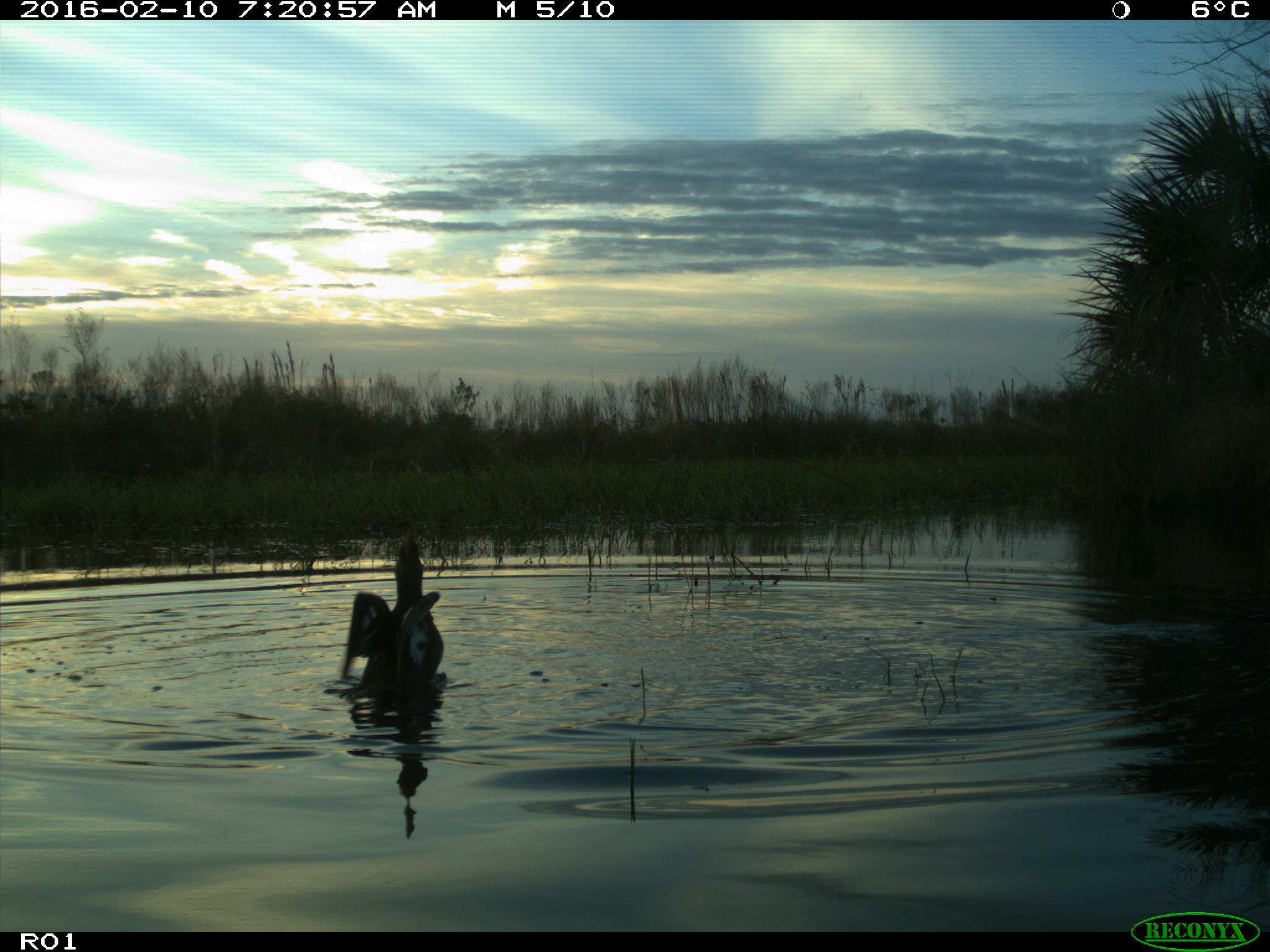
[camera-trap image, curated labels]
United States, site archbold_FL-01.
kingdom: Animalia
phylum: Chordata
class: Aves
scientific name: Aves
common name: birds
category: unidentified bird